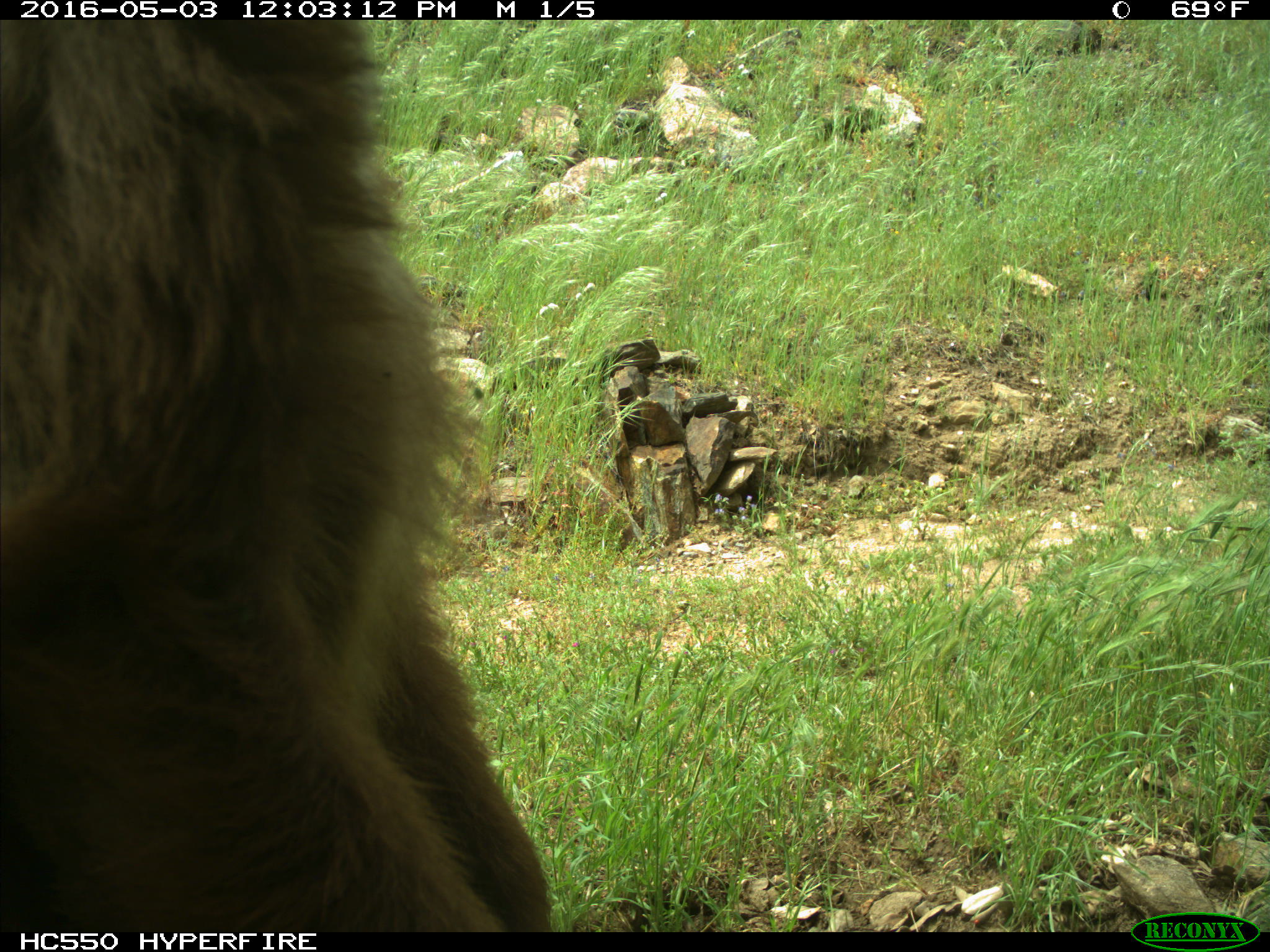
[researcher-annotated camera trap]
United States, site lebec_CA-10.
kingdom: Animalia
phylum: Chordata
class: Mammalia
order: Carnivora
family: Ursidae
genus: Ursus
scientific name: Ursus americanus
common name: american black bear